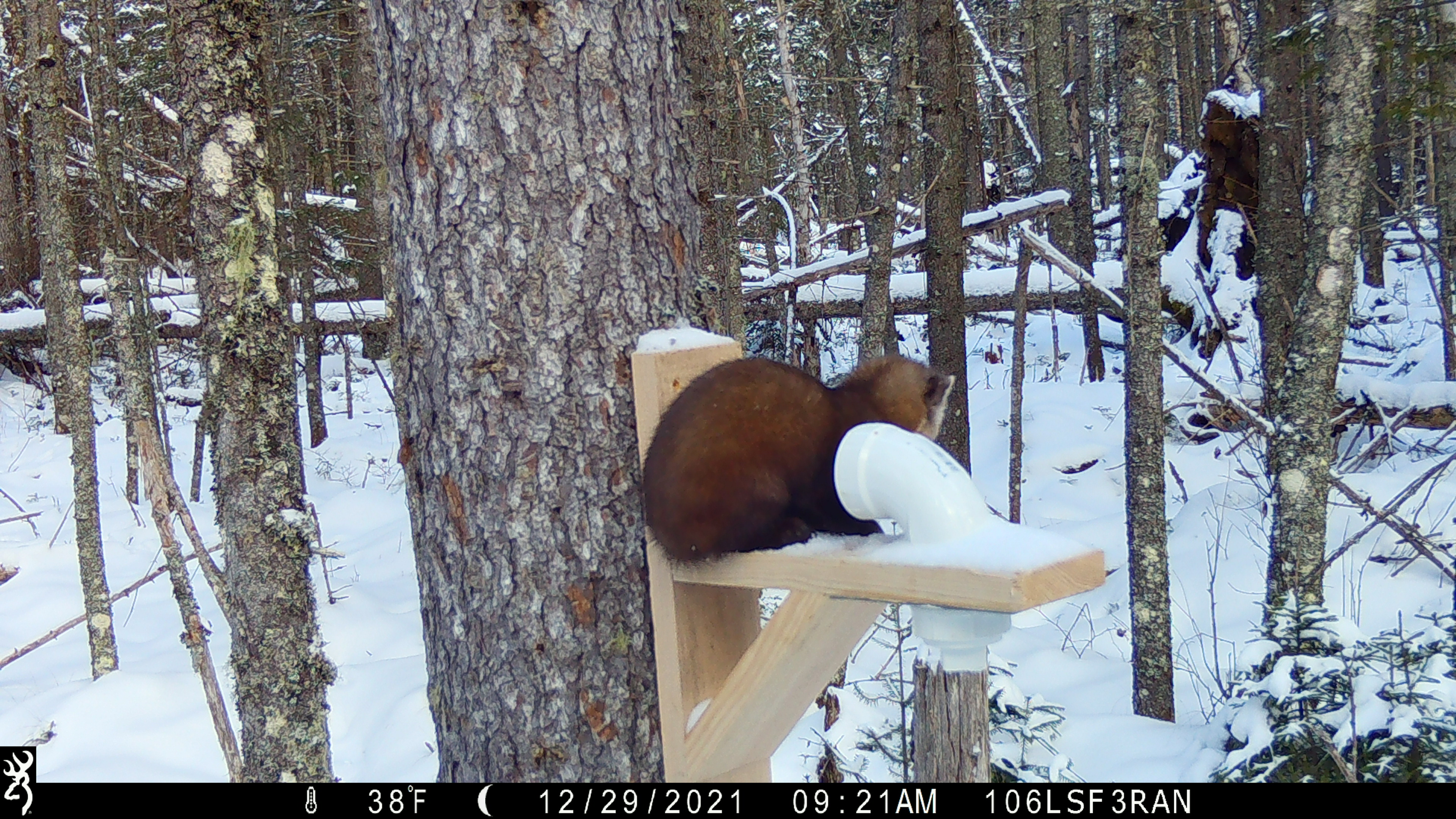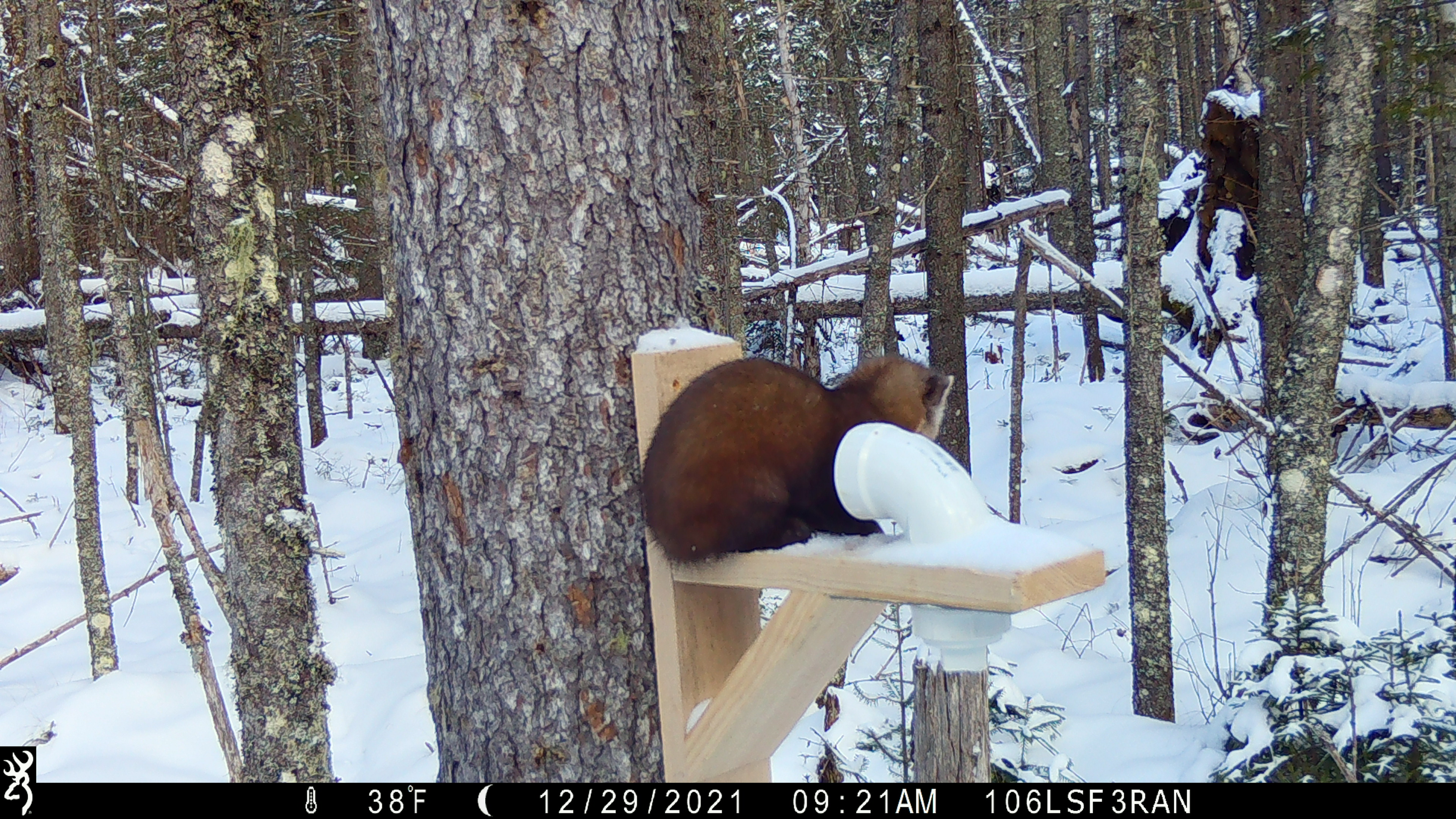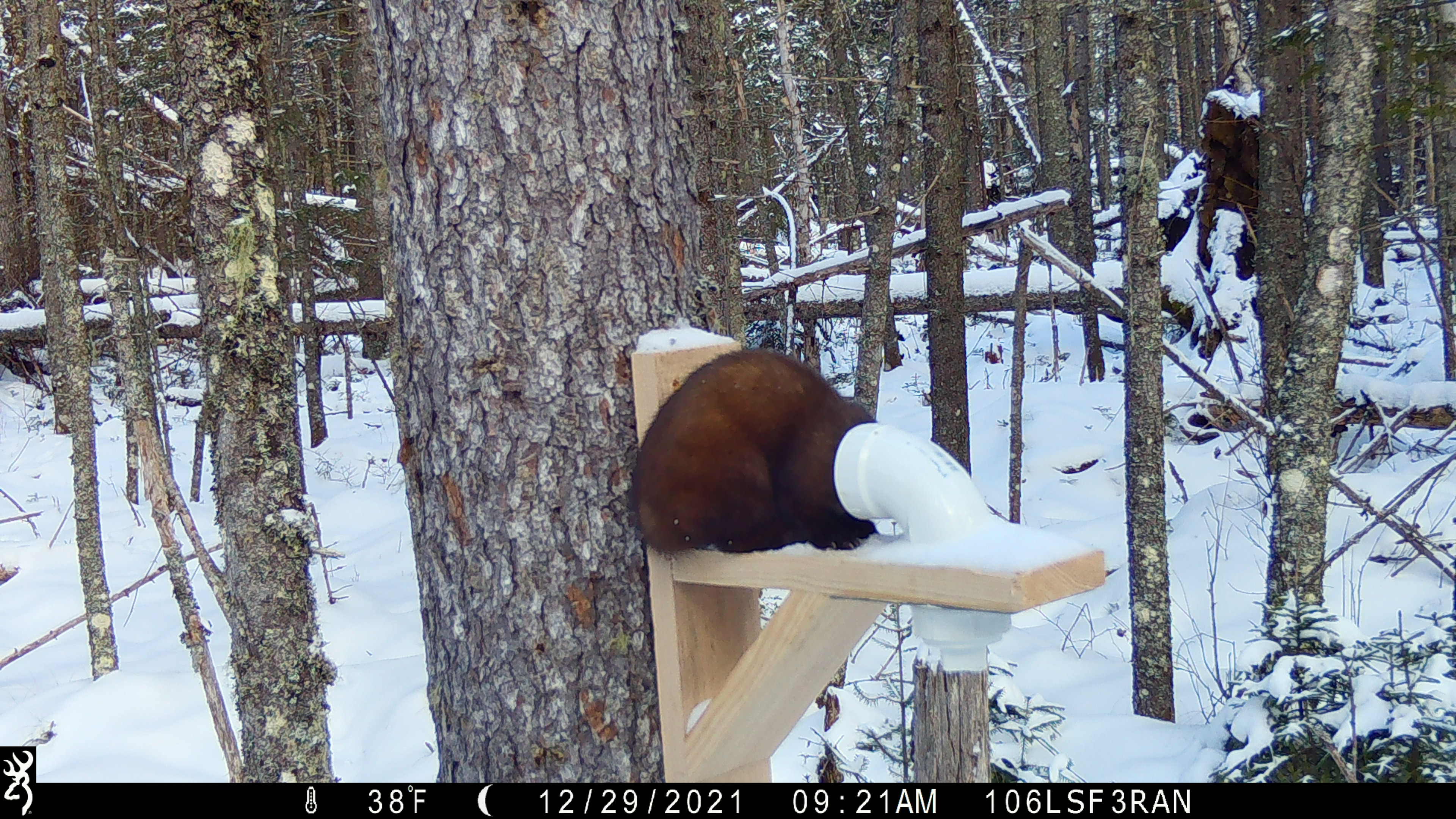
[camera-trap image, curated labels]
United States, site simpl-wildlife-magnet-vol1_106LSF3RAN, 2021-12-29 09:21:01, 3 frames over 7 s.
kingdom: Animalia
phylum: Chordata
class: Mammalia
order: Carnivora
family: Mustelidae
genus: Martes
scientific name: Martes americana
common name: american marten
American marten (Martes americana).